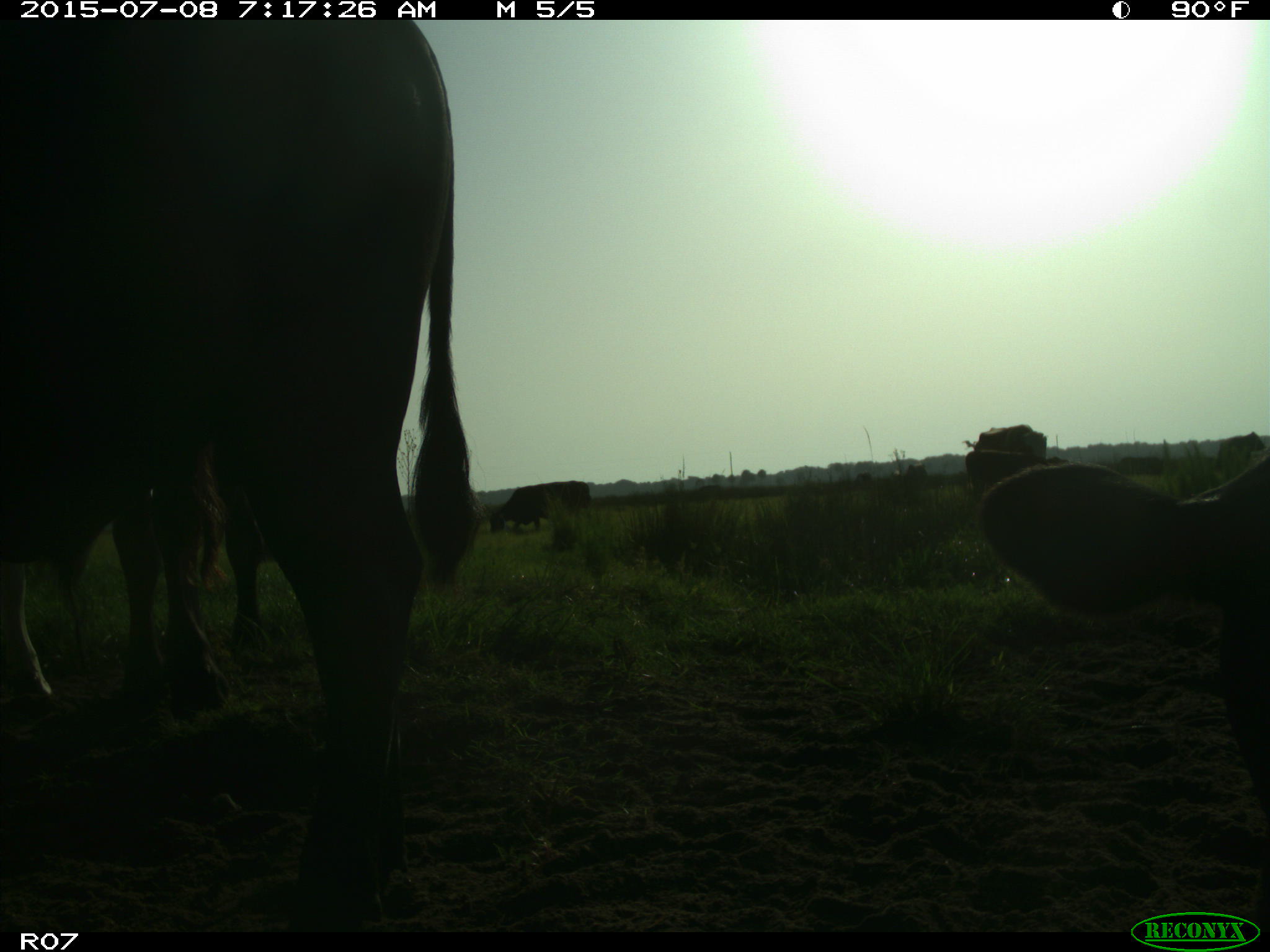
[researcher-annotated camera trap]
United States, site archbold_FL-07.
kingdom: Animalia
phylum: Chordata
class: Mammalia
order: Artiodactyla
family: Bovidae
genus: Bos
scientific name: Bos taurus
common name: domestic cow